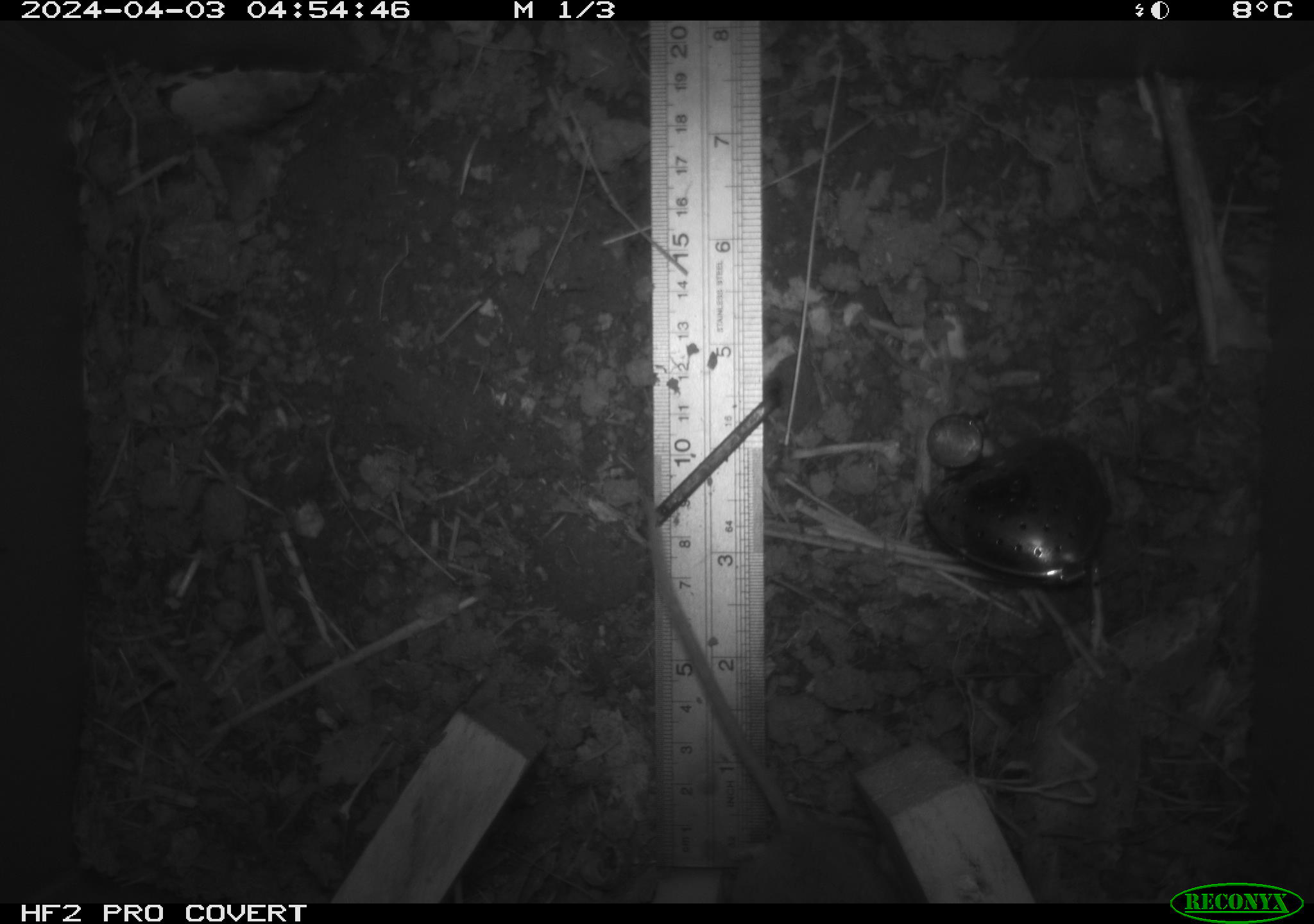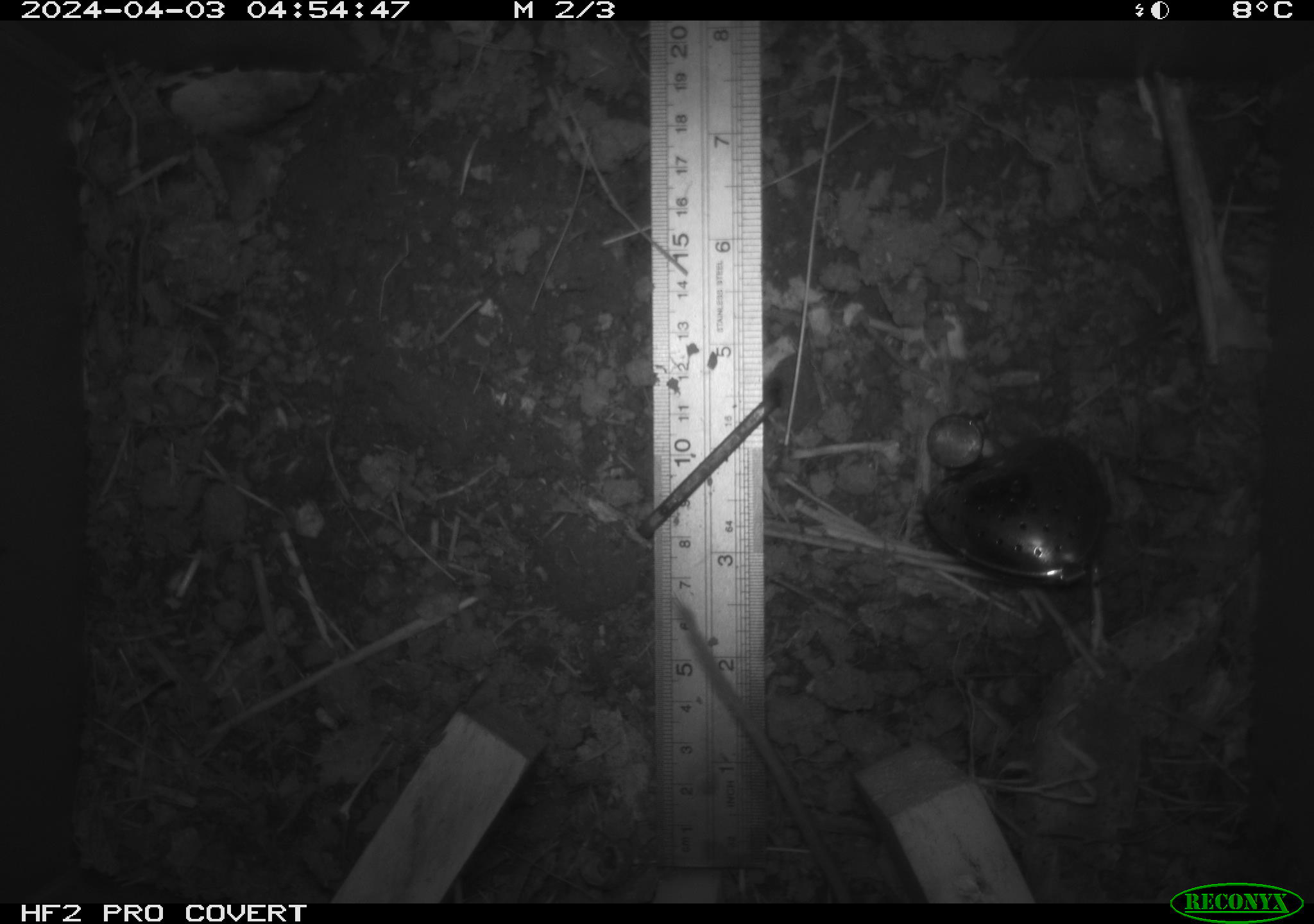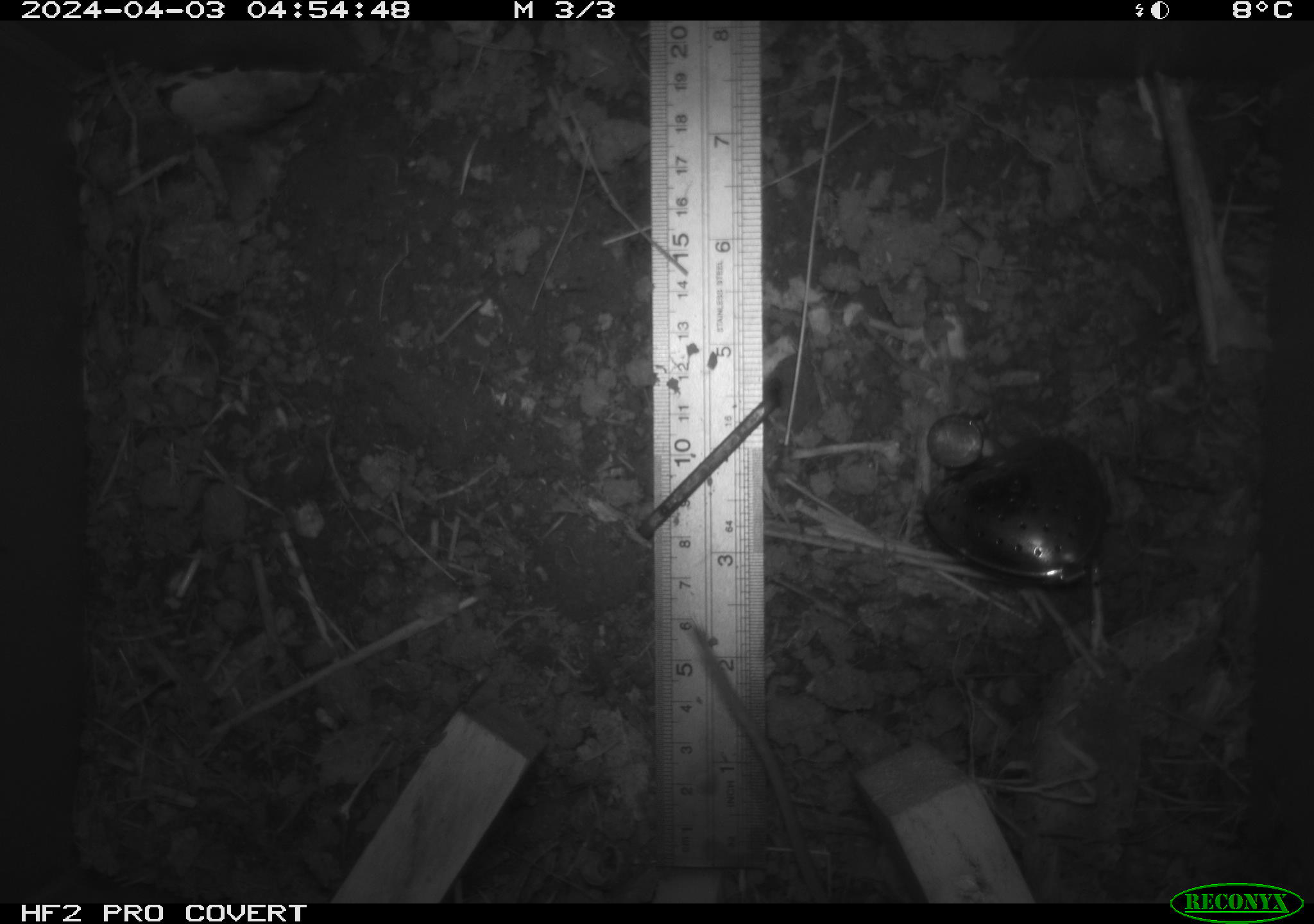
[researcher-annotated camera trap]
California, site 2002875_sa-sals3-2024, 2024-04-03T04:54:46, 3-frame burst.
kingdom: Animalia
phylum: Chordata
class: Mammalia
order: Rodentia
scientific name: Rodentia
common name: mouse species